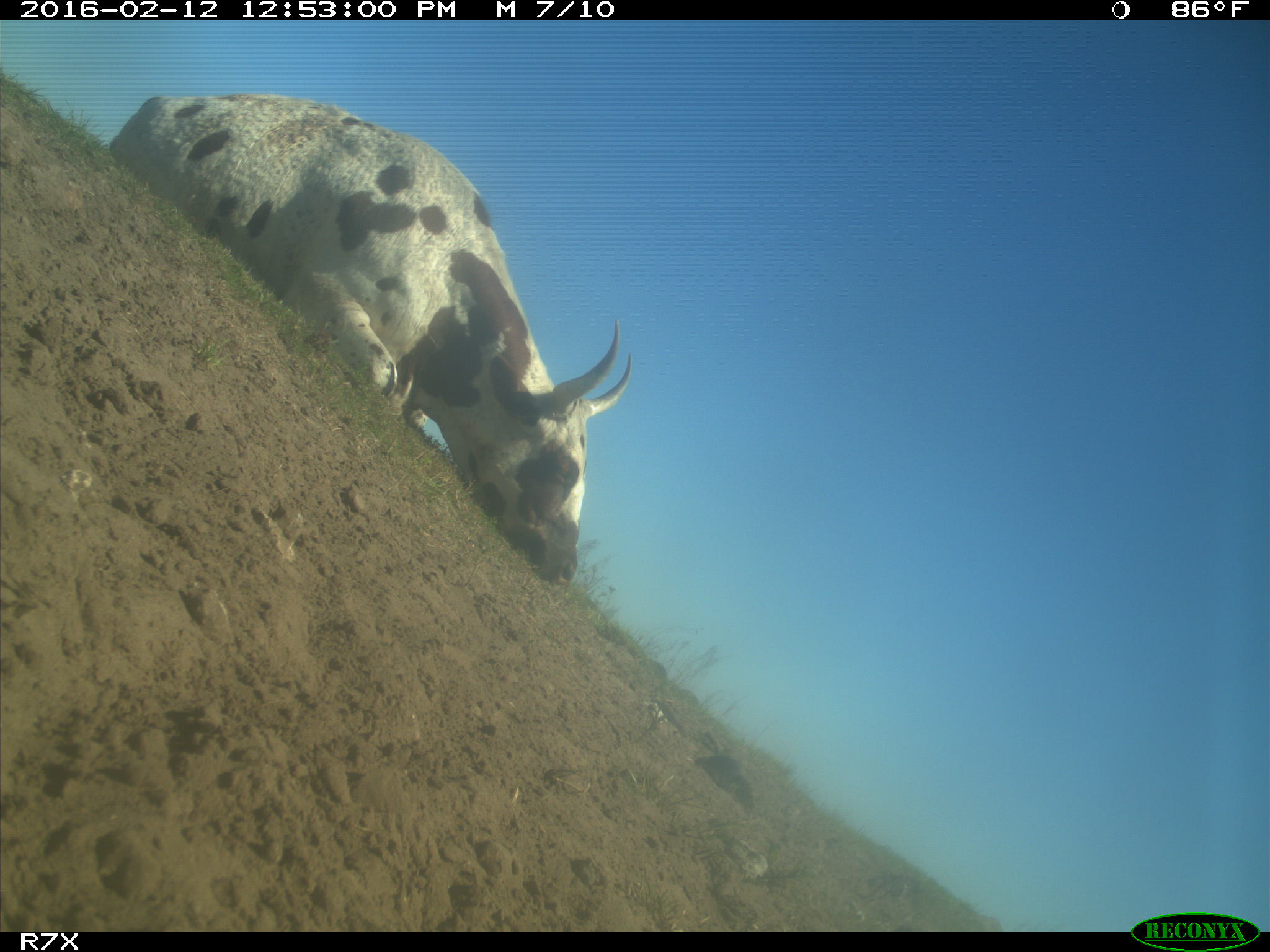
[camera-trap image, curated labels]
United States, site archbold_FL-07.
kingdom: Animalia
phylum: Chordata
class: Mammalia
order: Artiodactyla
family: Bovidae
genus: Bos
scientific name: Bos taurus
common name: domestic cow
Bos taurus (domestic cow).